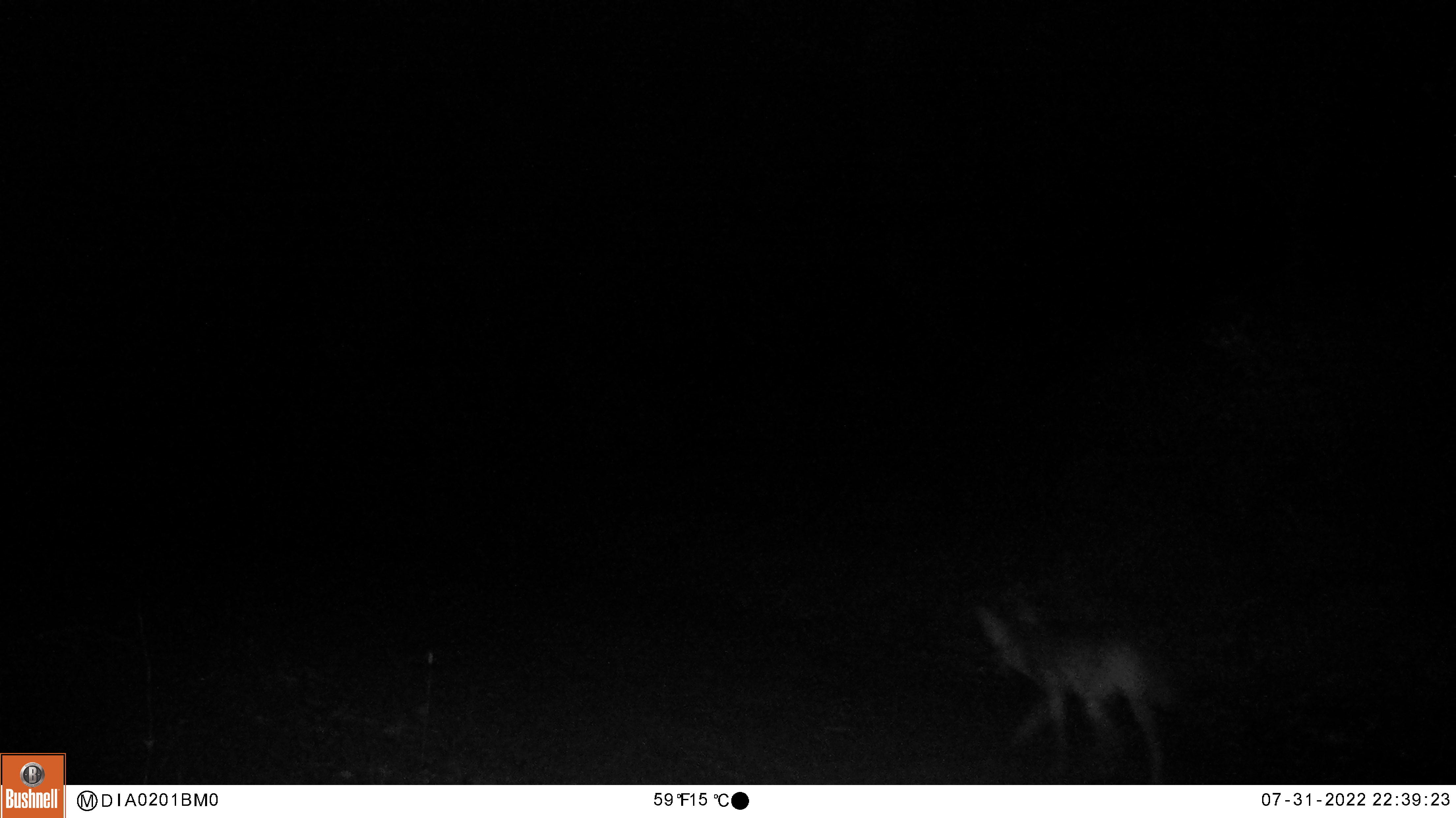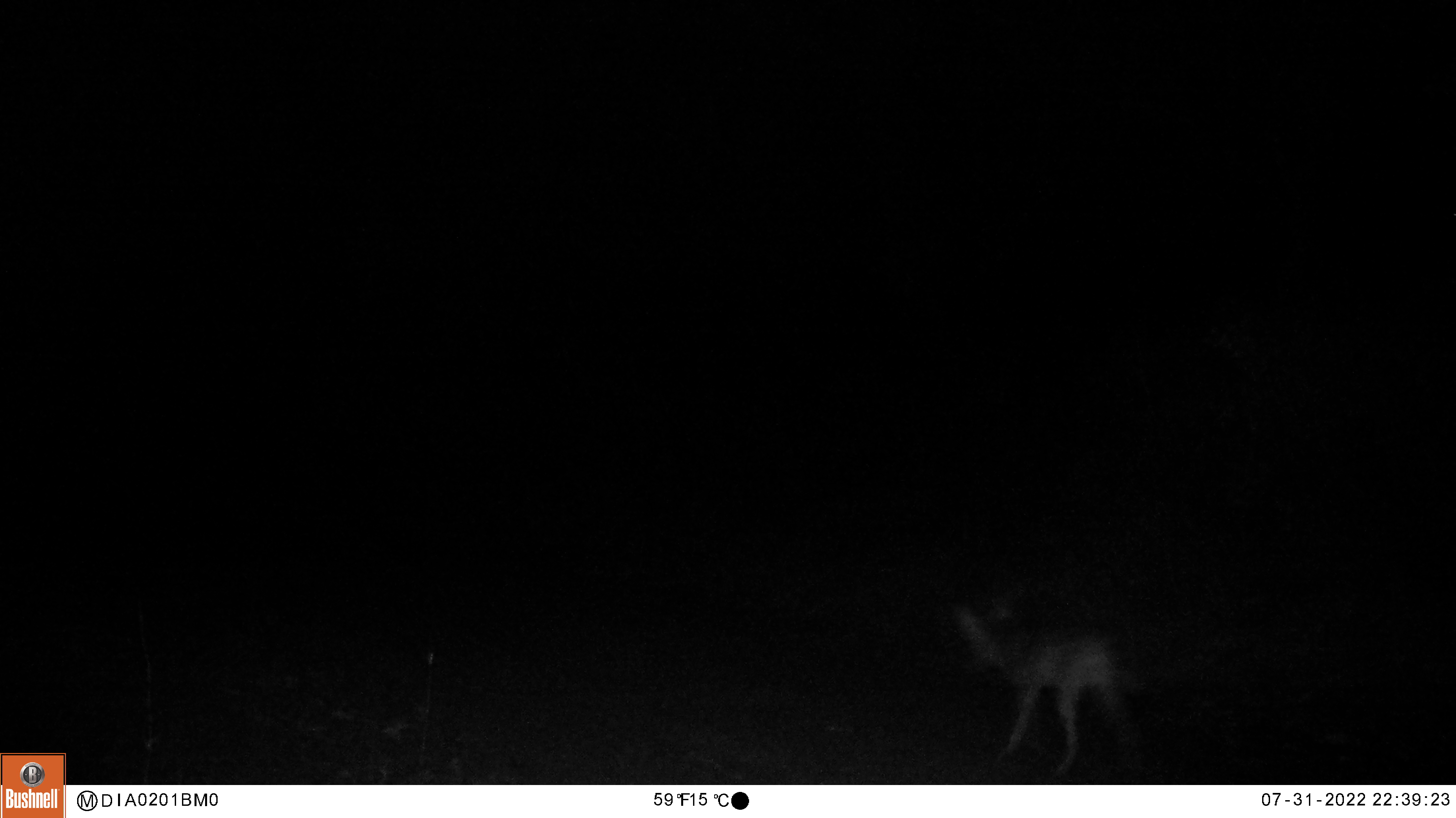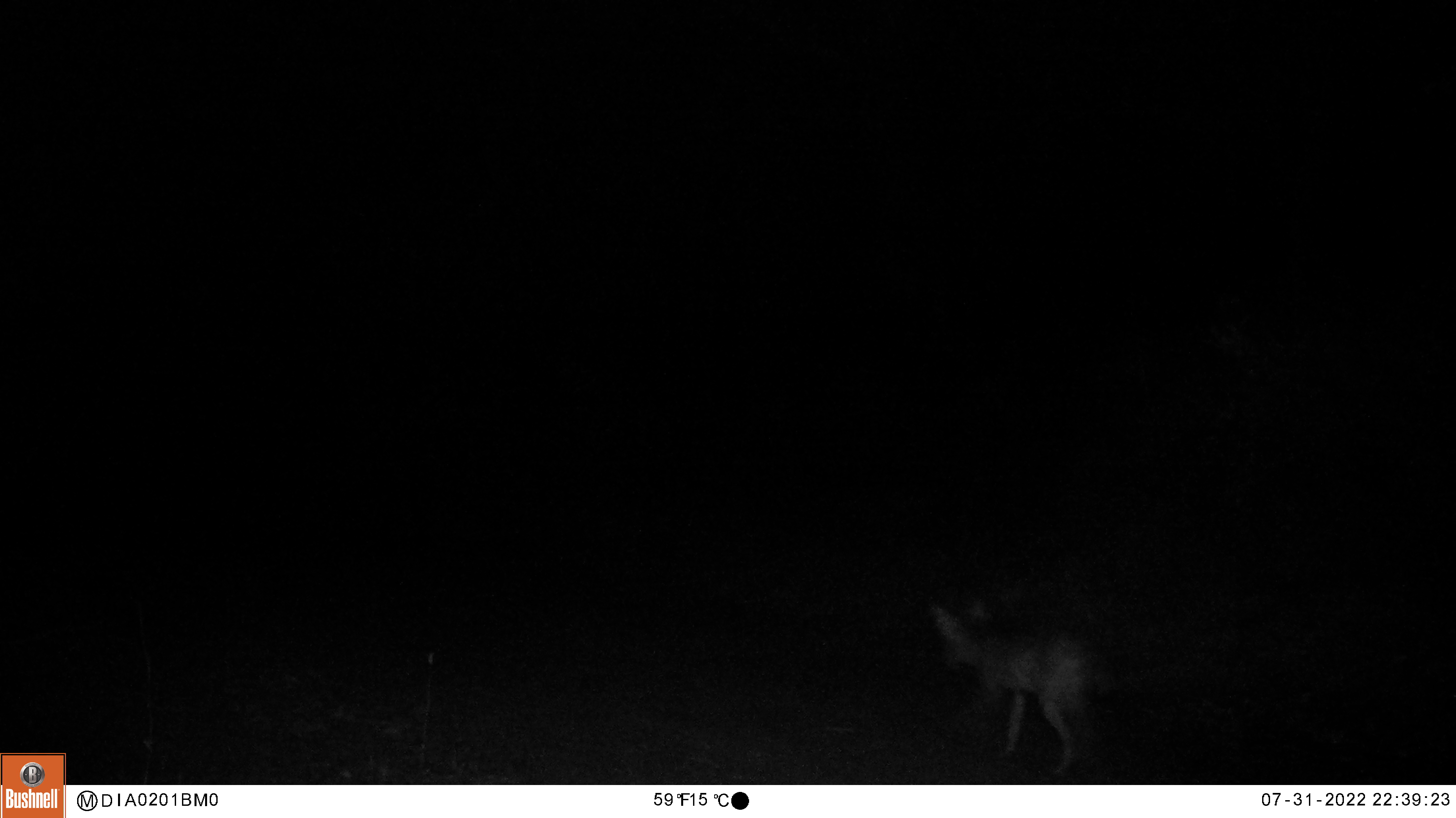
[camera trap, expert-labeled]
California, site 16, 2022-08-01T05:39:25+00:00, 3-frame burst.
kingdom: Animalia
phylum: Chordata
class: Mammalia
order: Carnivora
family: Canidae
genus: Canis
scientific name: Canis latrans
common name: coyote